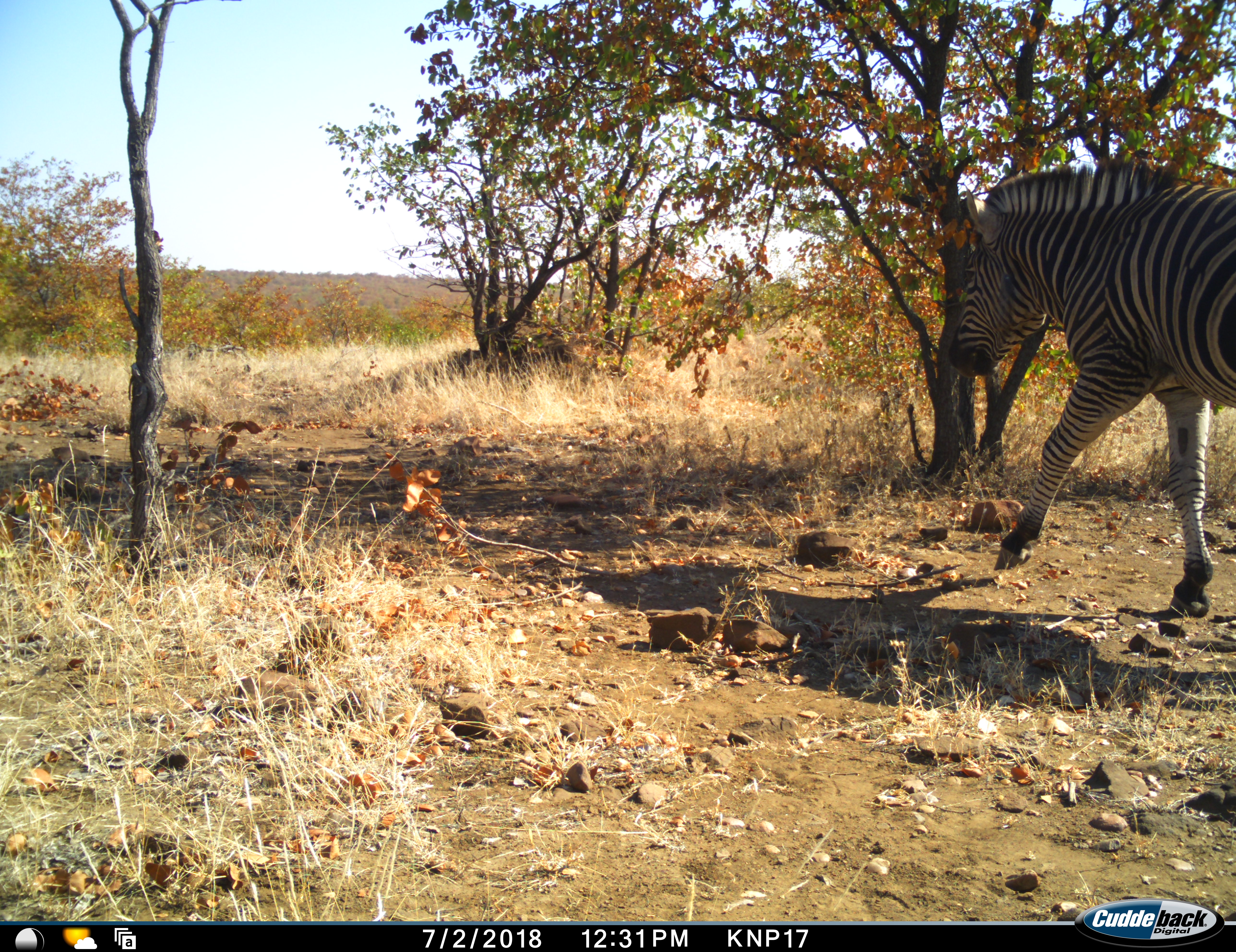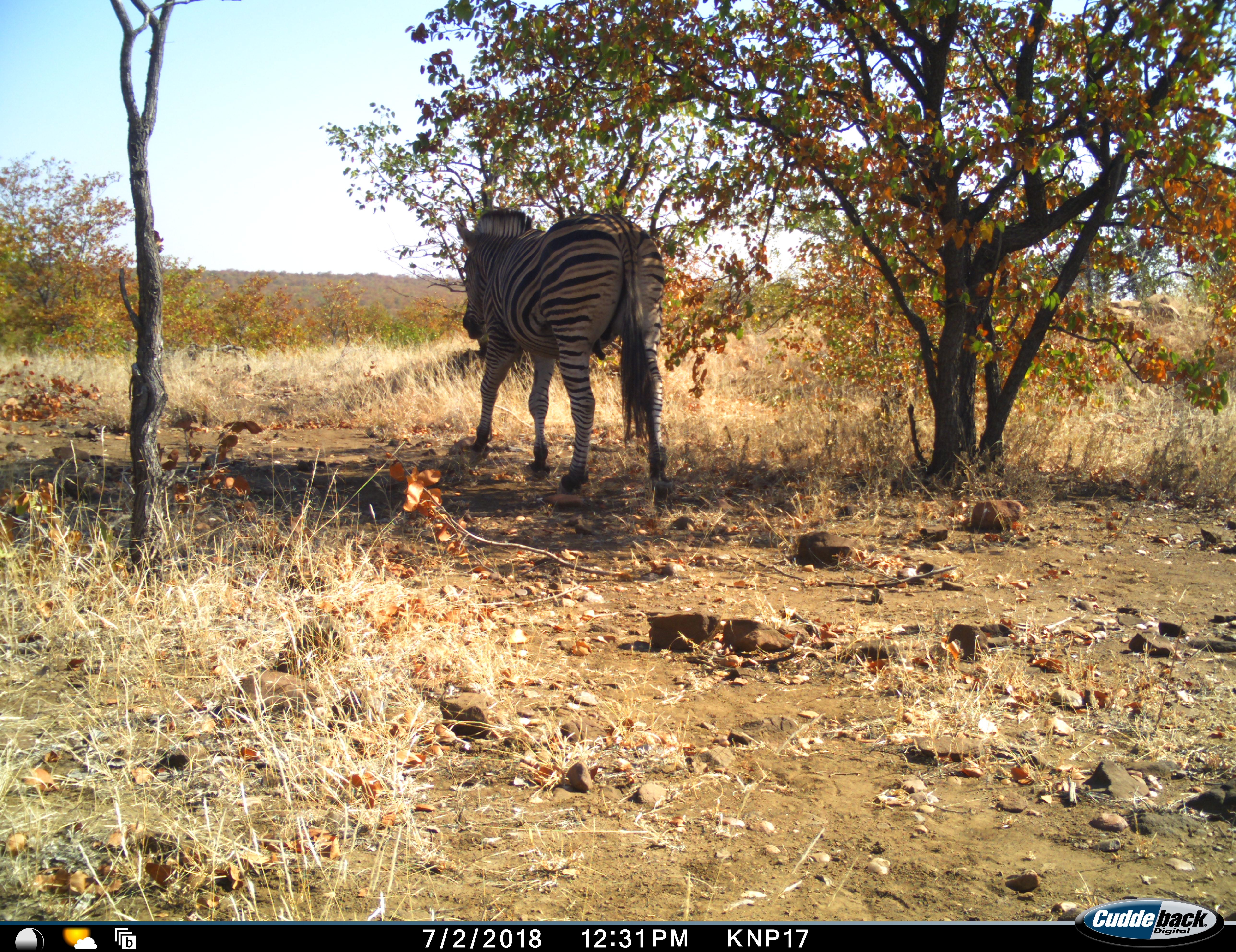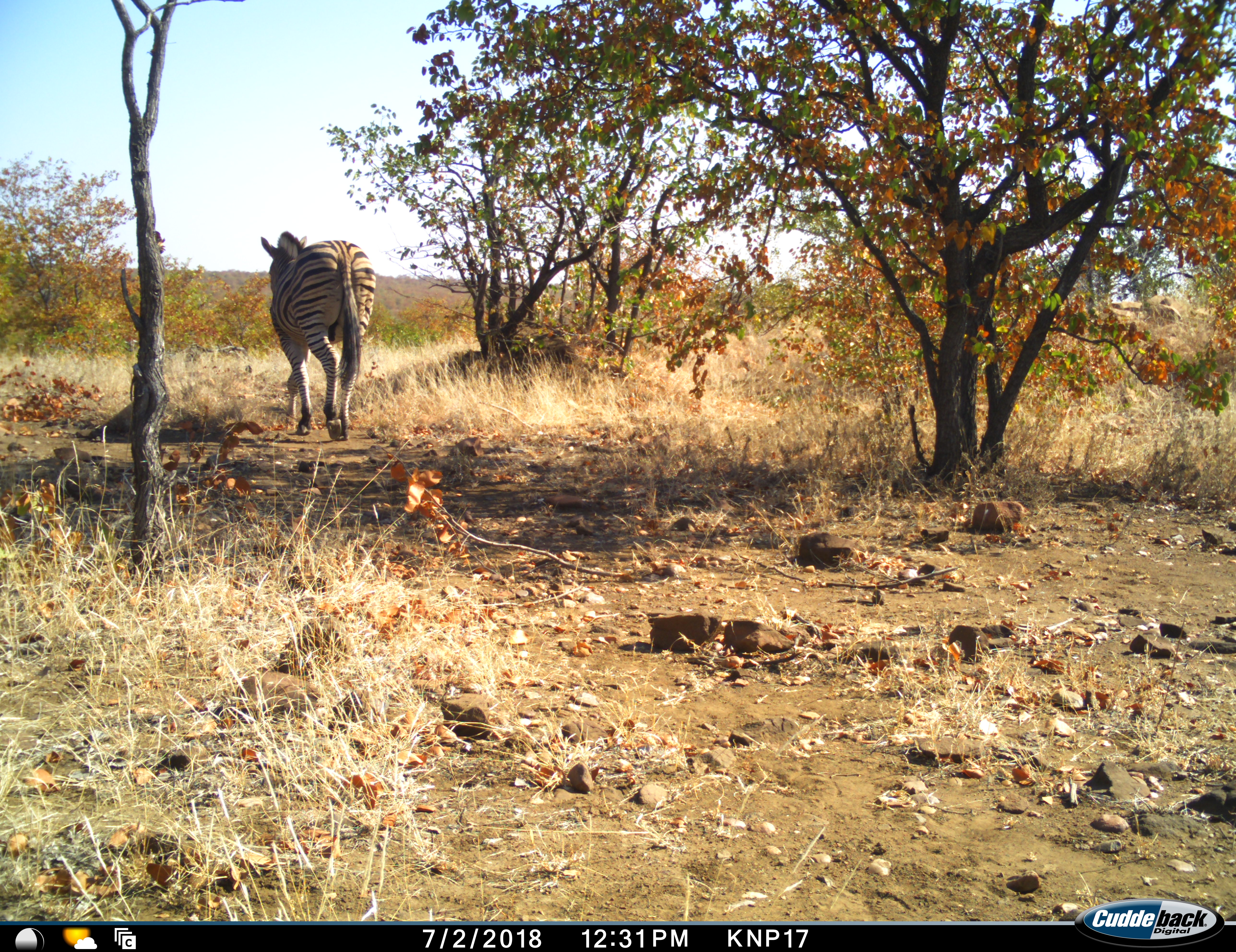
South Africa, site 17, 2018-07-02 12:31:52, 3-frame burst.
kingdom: Animalia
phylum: Chordata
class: Mammalia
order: Perissodactyla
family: Equidae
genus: Equus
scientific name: Equus quagga burchellii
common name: burchell's zebra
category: zebraburchells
Zebraburchells (burchell's zebra) (Equus quagga burchellii), count 1. Behavior (volunteer vote fractions): standing 0%, resting 0%, moving 100%, interacting 0%. Young present (vote fraction): 0%. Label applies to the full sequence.